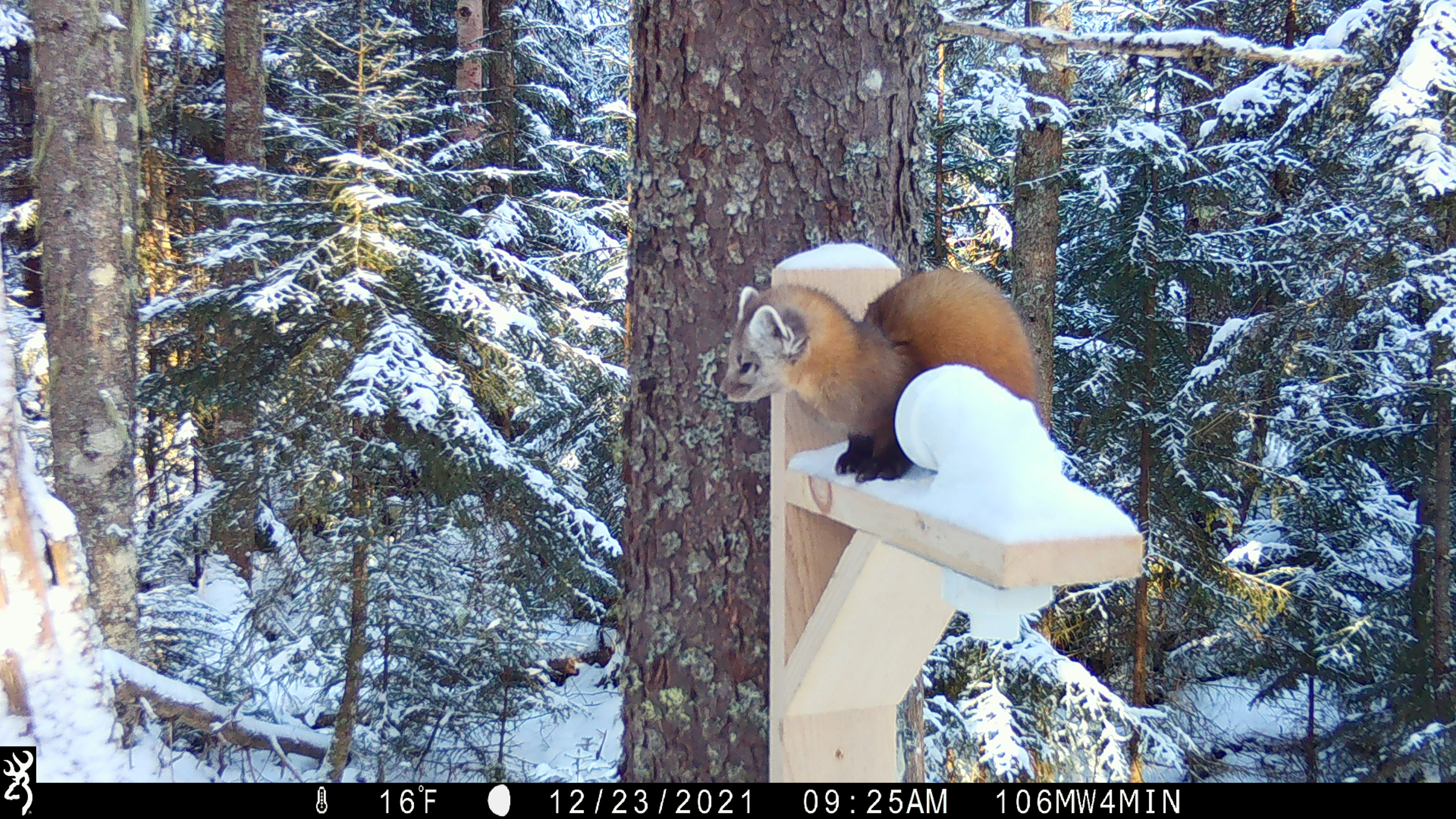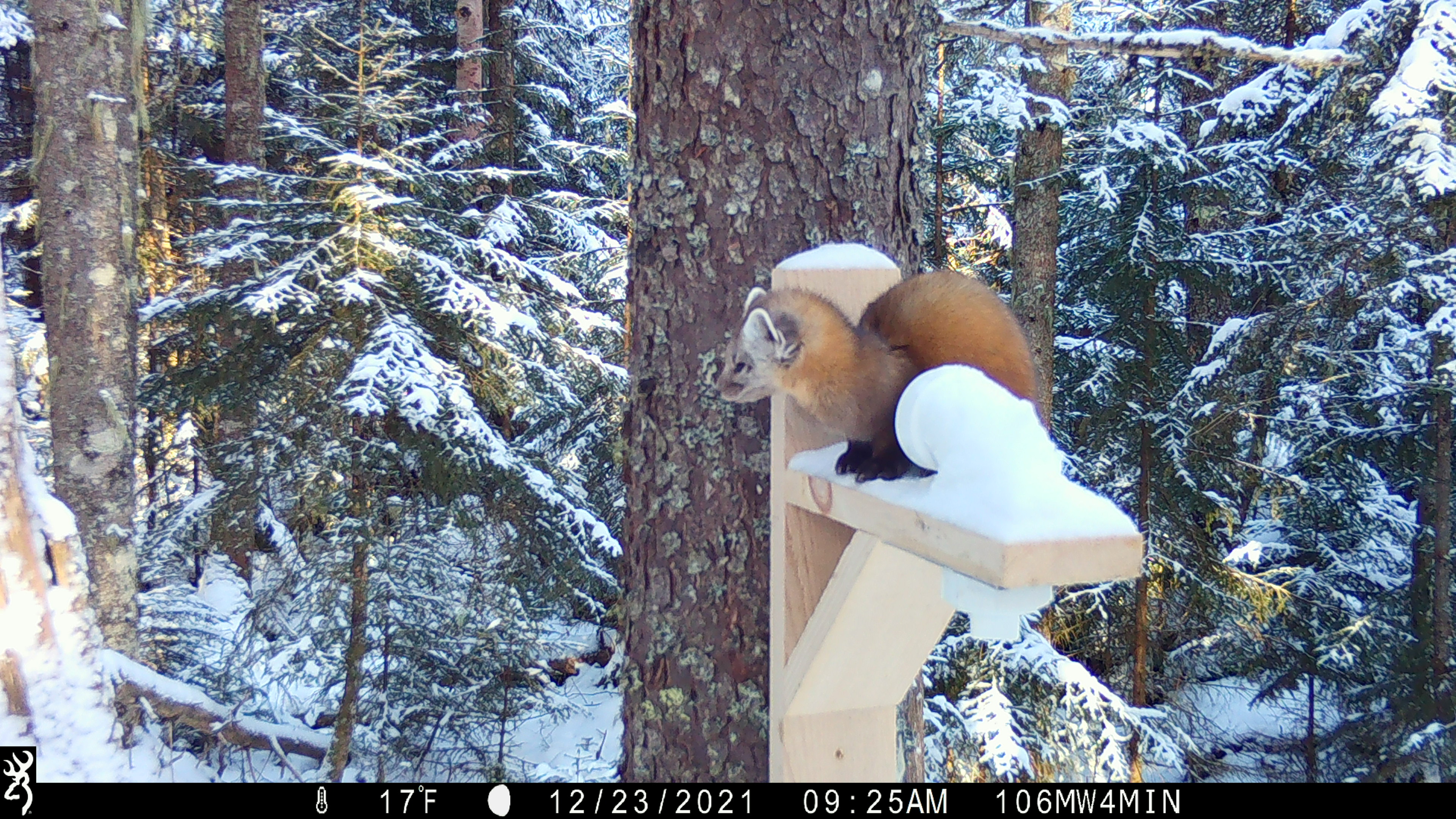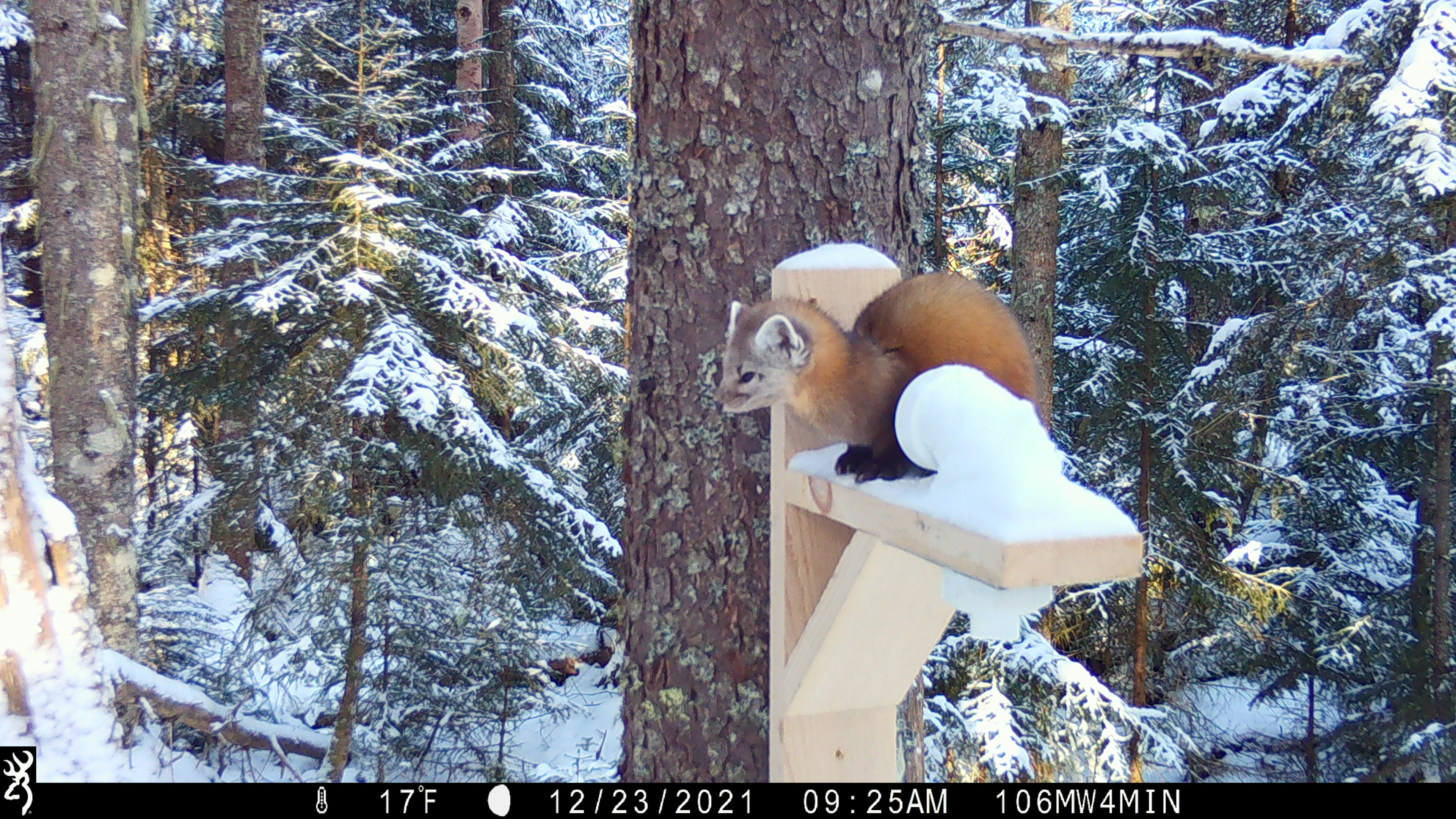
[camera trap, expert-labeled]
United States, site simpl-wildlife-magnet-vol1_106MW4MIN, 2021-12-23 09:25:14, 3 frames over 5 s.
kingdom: Animalia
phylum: Chordata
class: Mammalia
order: Carnivora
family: Mustelidae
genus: Martes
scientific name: Martes americana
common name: american marten